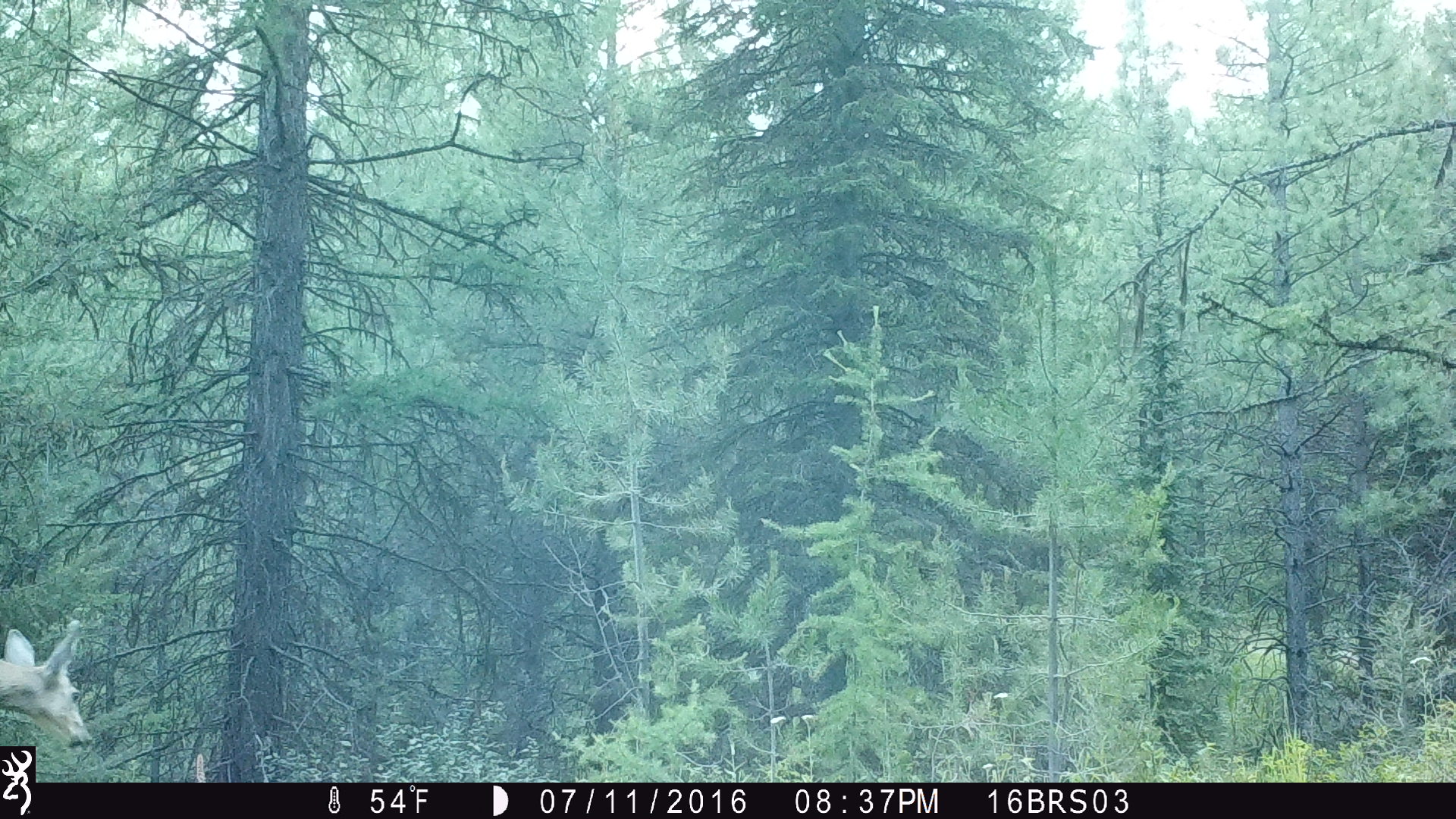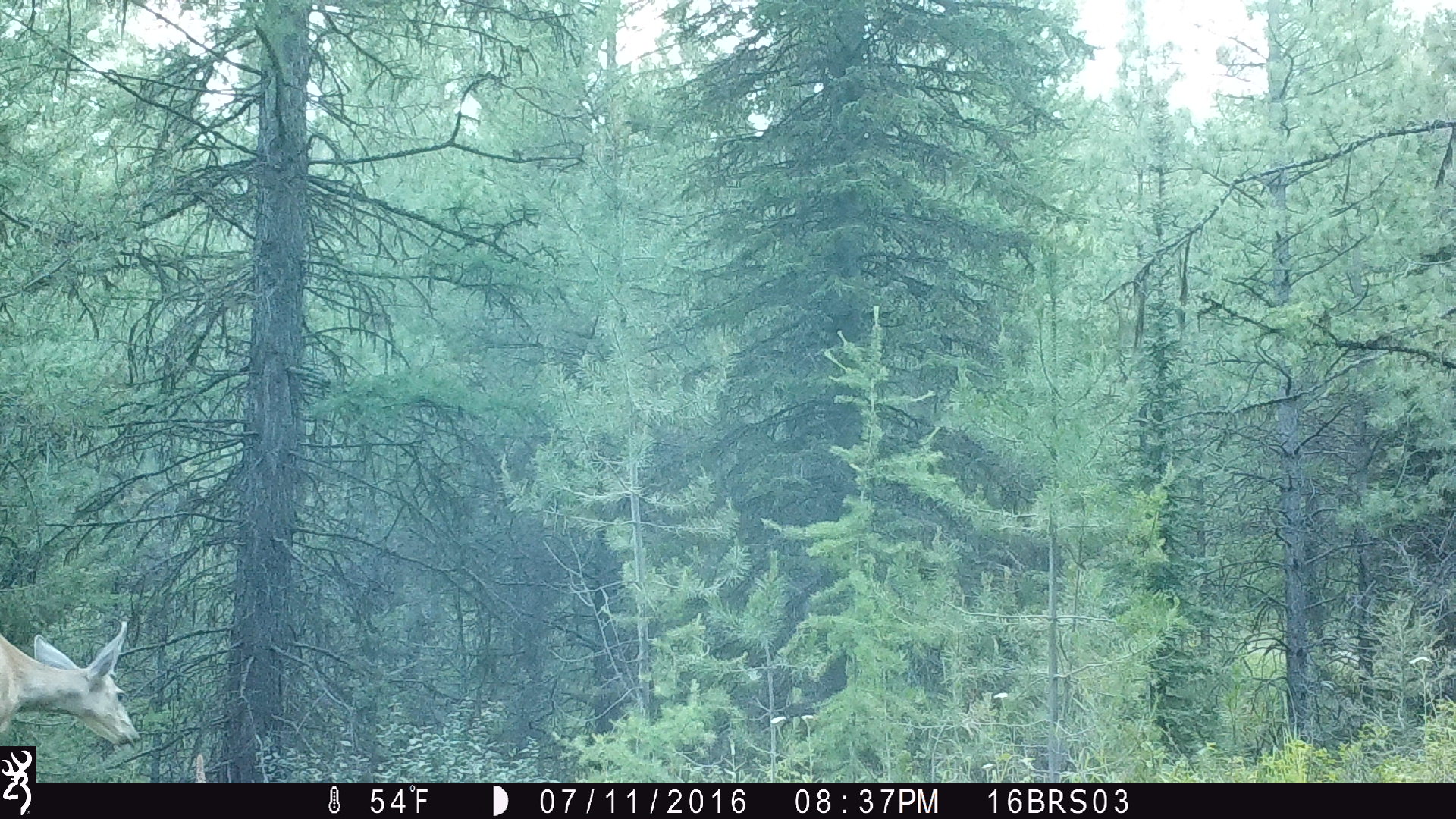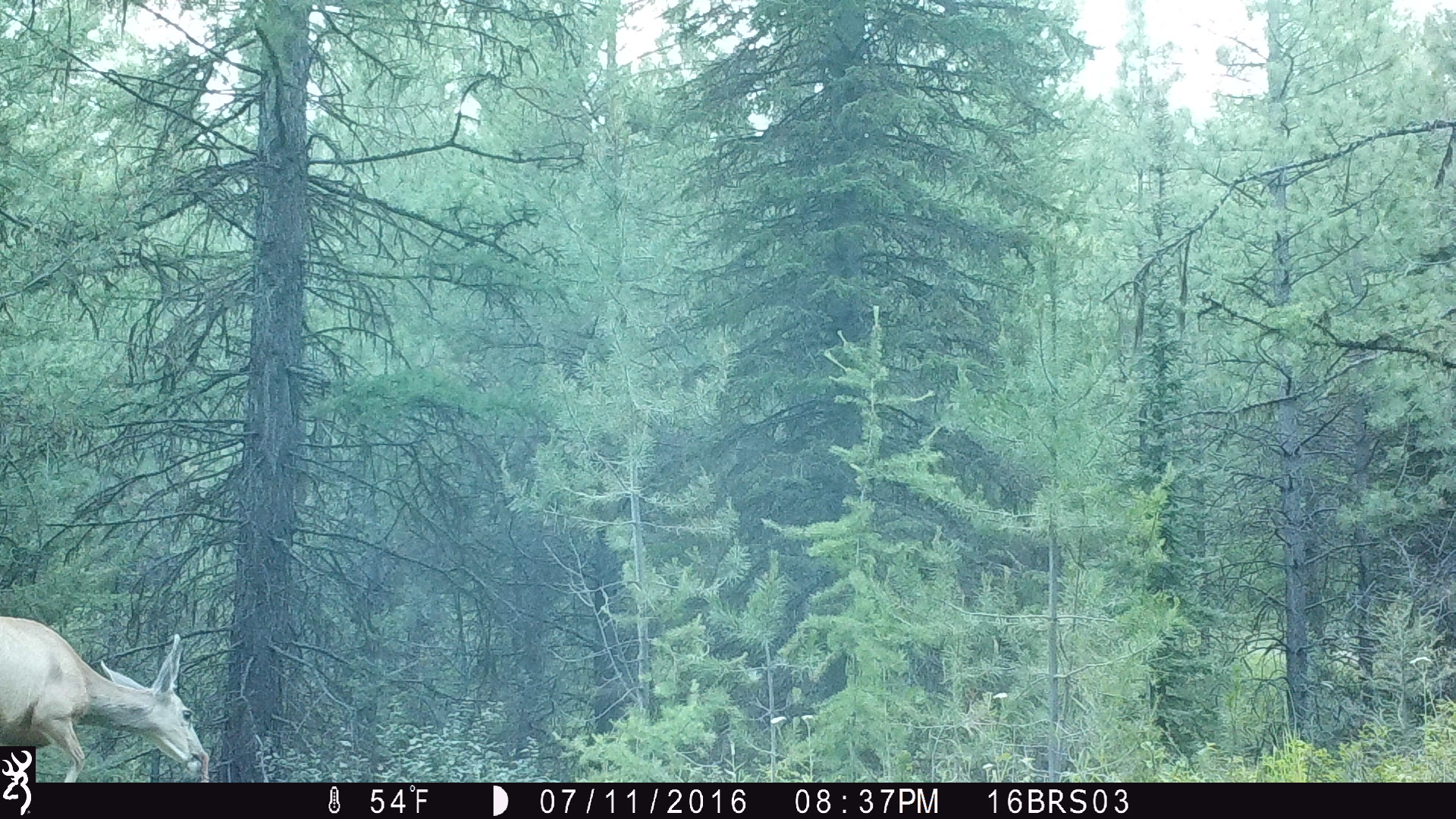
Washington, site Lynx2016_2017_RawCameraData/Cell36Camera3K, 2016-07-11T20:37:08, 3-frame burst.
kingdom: Animalia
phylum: Chordata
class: Mammalia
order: Artiodactyla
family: Cervidae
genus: Odocoileus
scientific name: Odocoileus virginianus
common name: white-tailed deer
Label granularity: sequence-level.